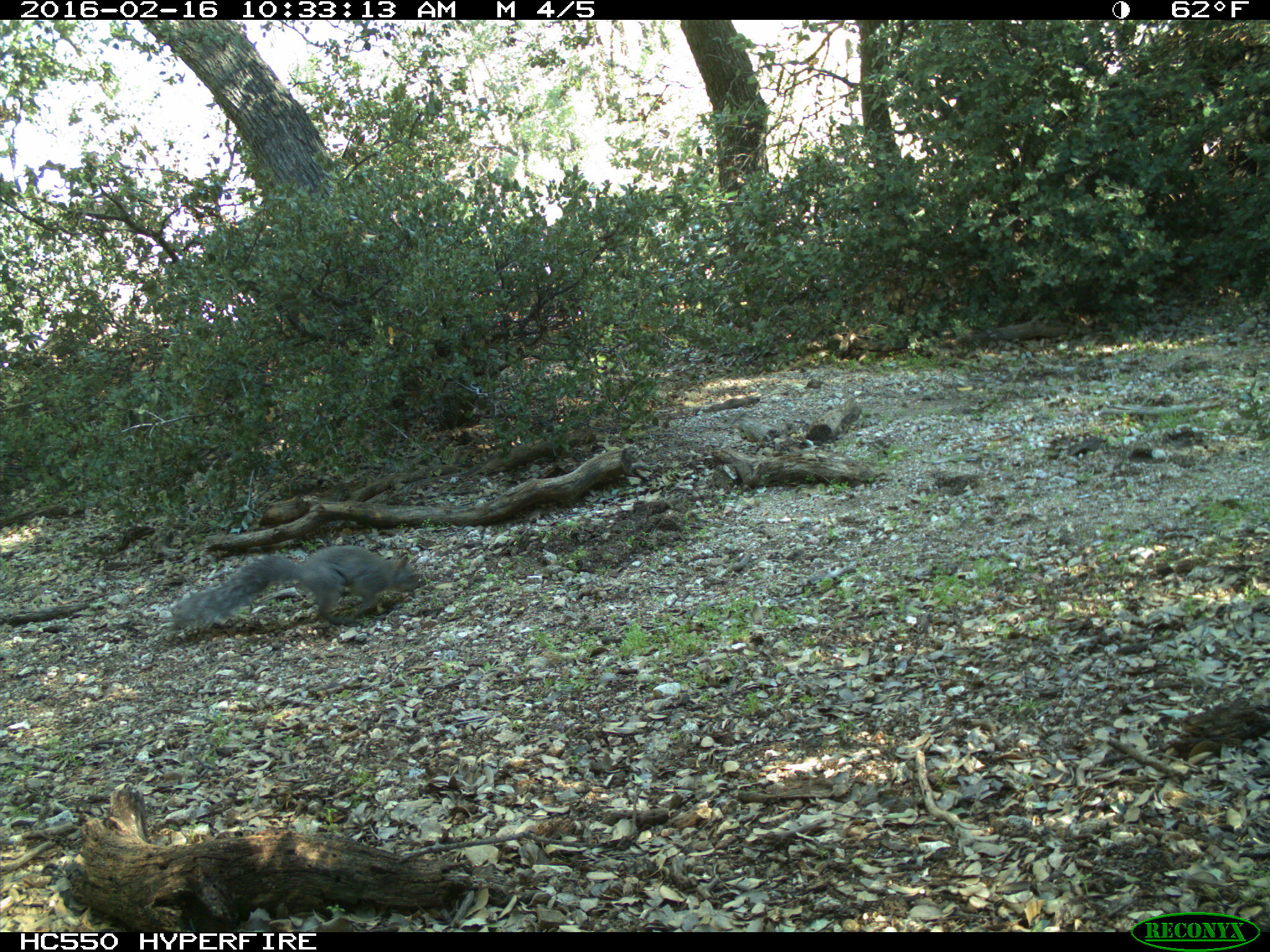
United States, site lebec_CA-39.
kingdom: Animalia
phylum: Chordata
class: Mammalia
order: Rodentia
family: Sciuridae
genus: Sciurus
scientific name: Sciurus carolinensis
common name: eastern gray squirrel